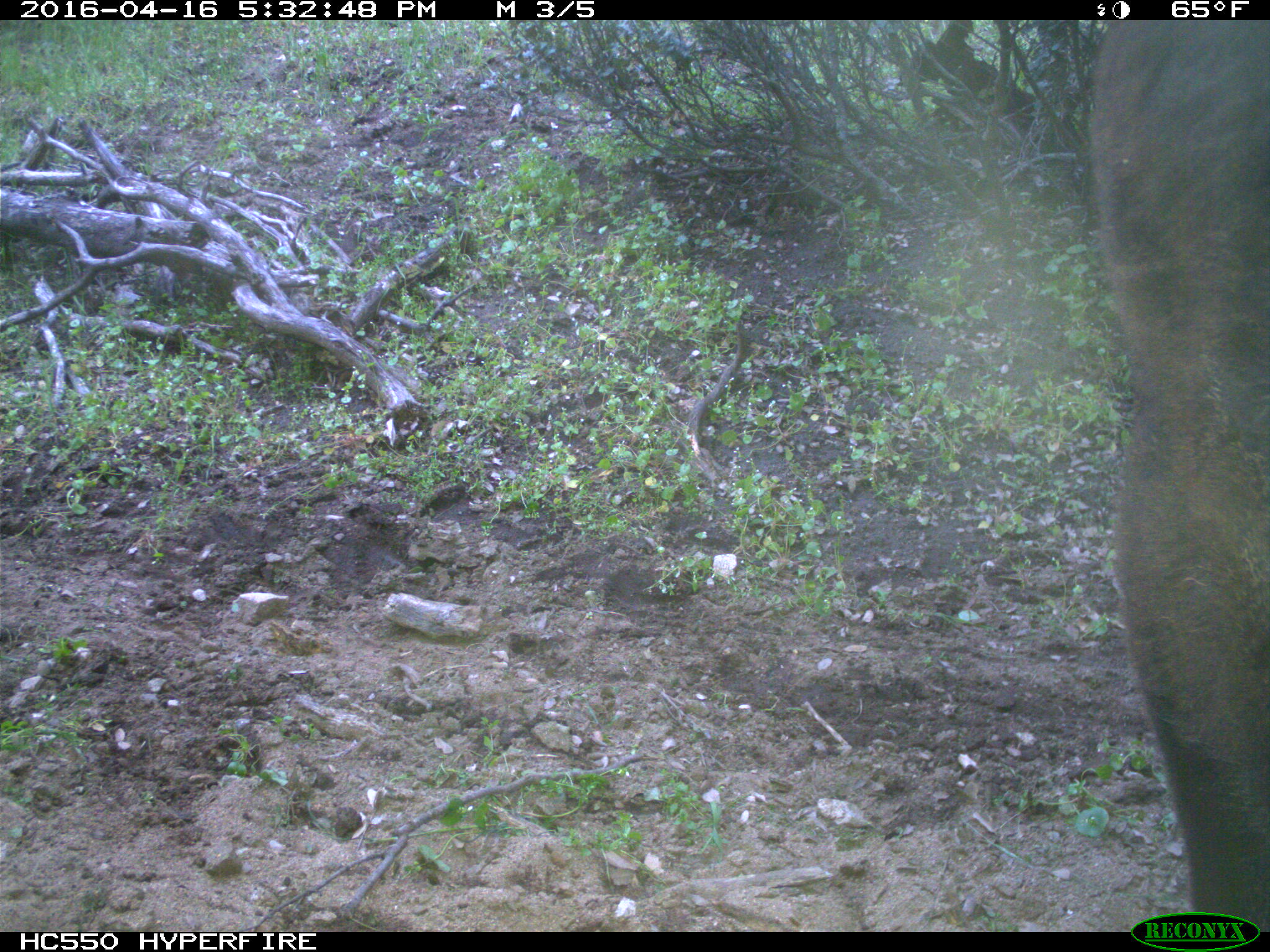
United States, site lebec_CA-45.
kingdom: Animalia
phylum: Chordata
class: Mammalia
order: Artiodactyla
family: Bovidae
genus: Bos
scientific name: Bos taurus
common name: domestic cow